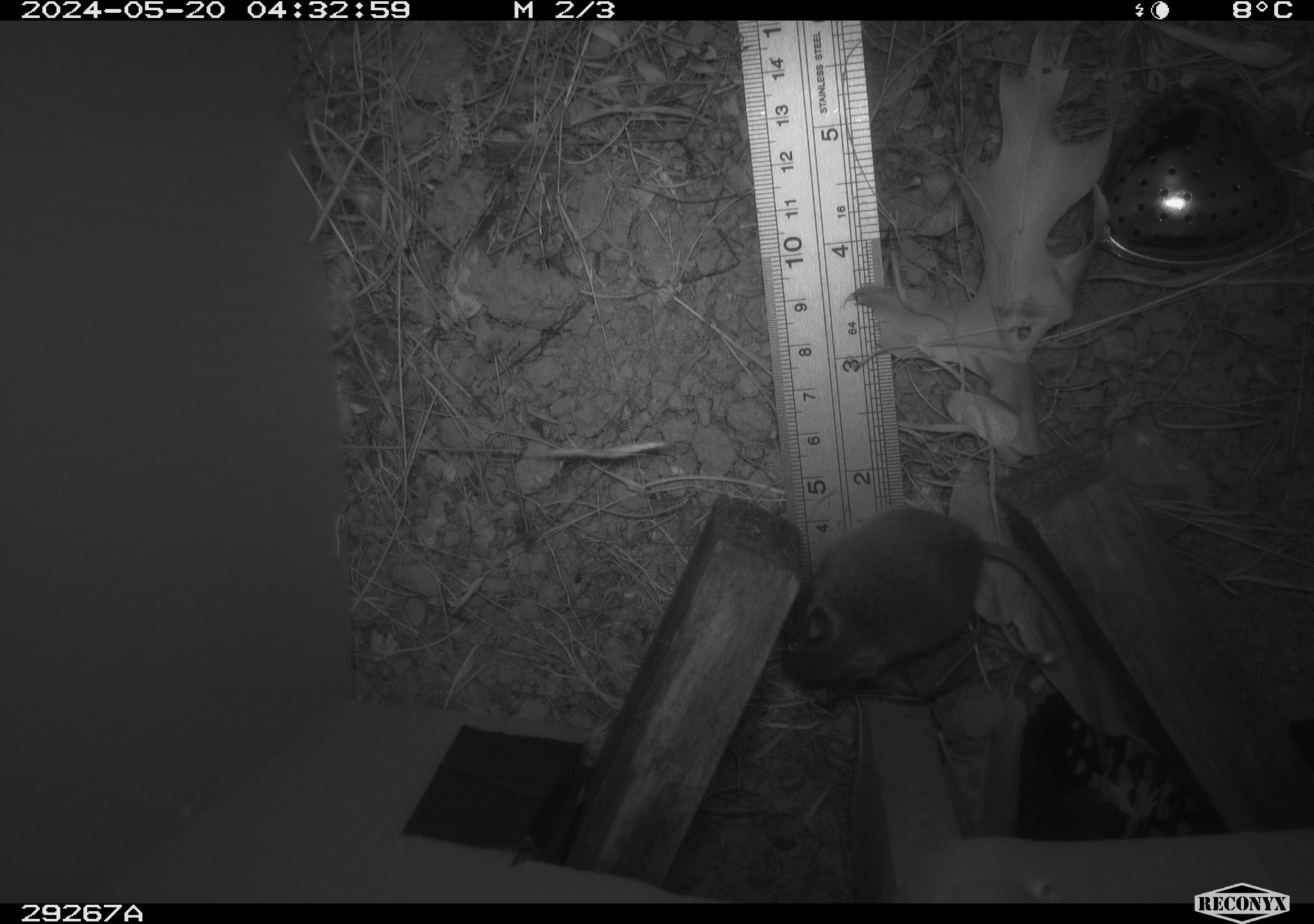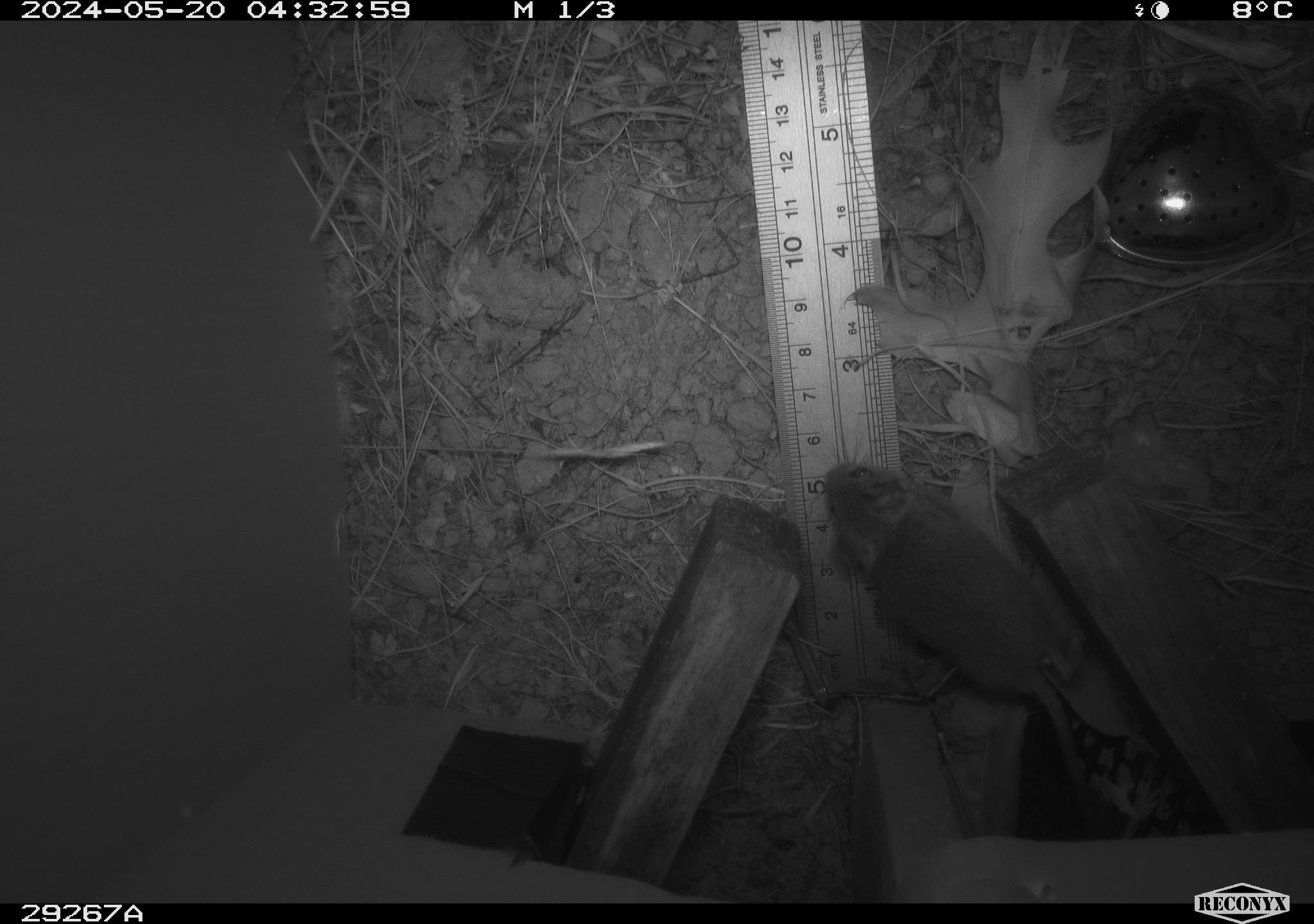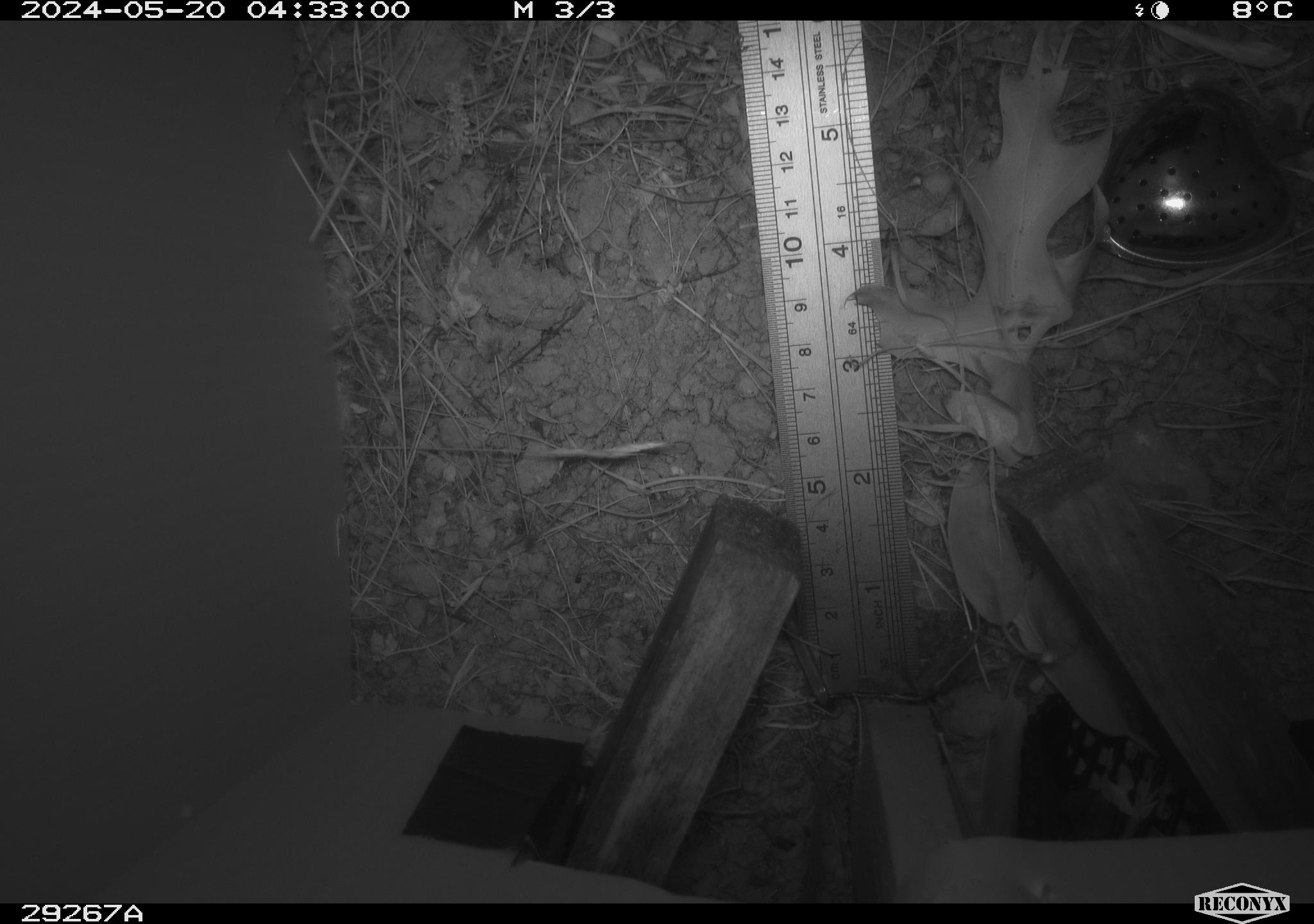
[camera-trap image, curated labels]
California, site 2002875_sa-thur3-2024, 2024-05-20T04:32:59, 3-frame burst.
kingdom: Animalia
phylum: Chordata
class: Mammalia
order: Rodentia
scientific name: Rodentia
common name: mouse species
Mouse species (Rodentia).